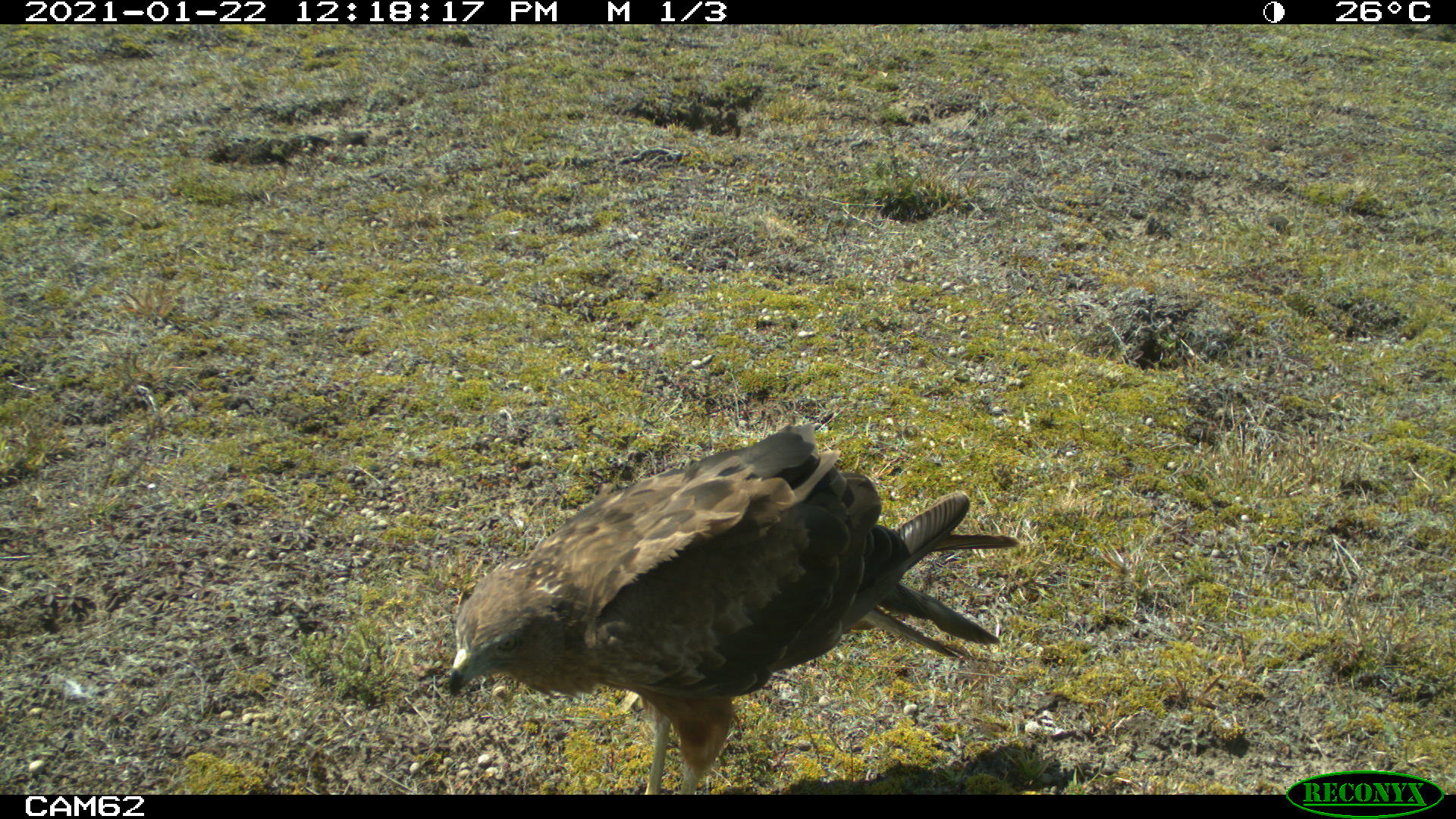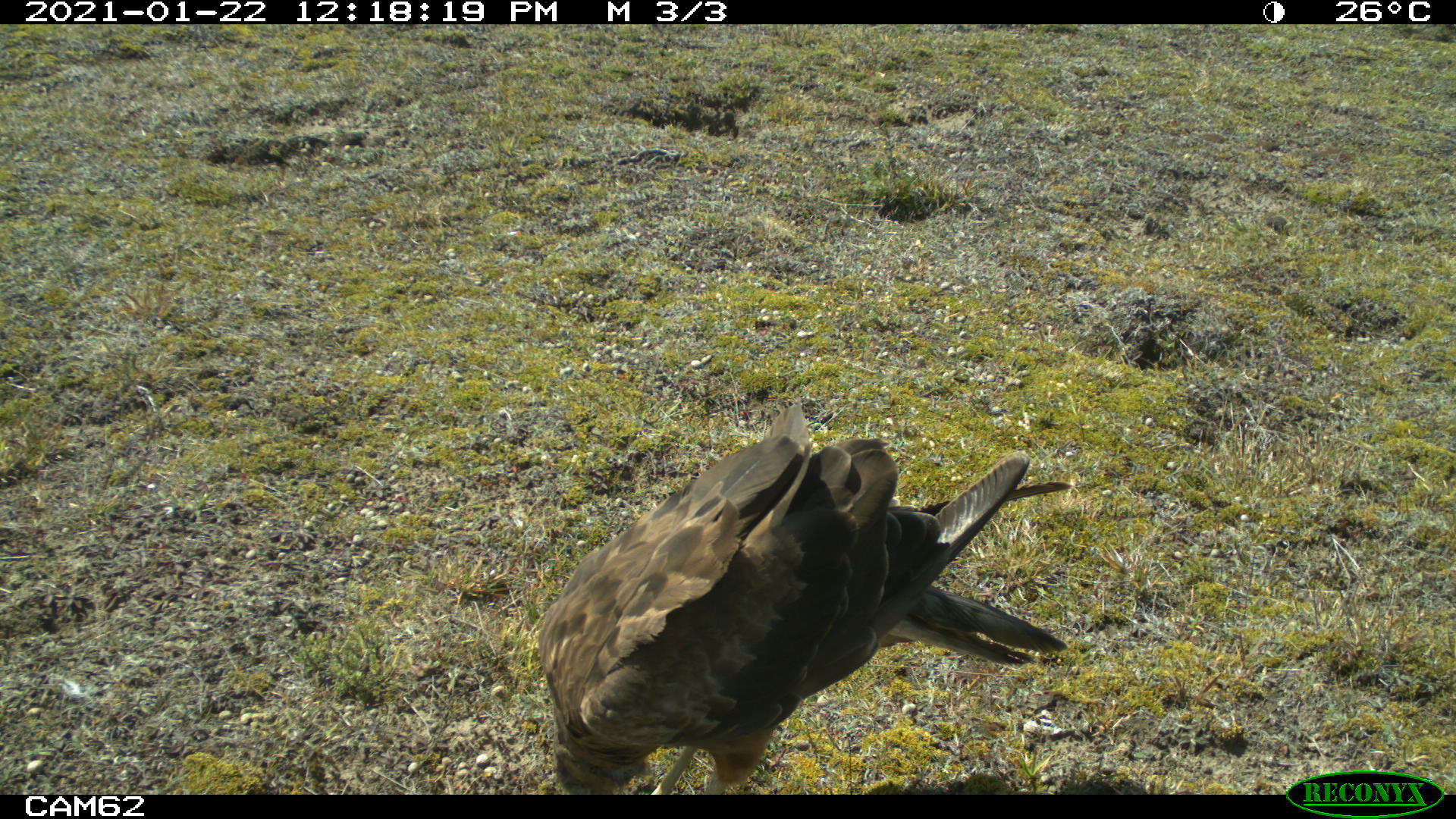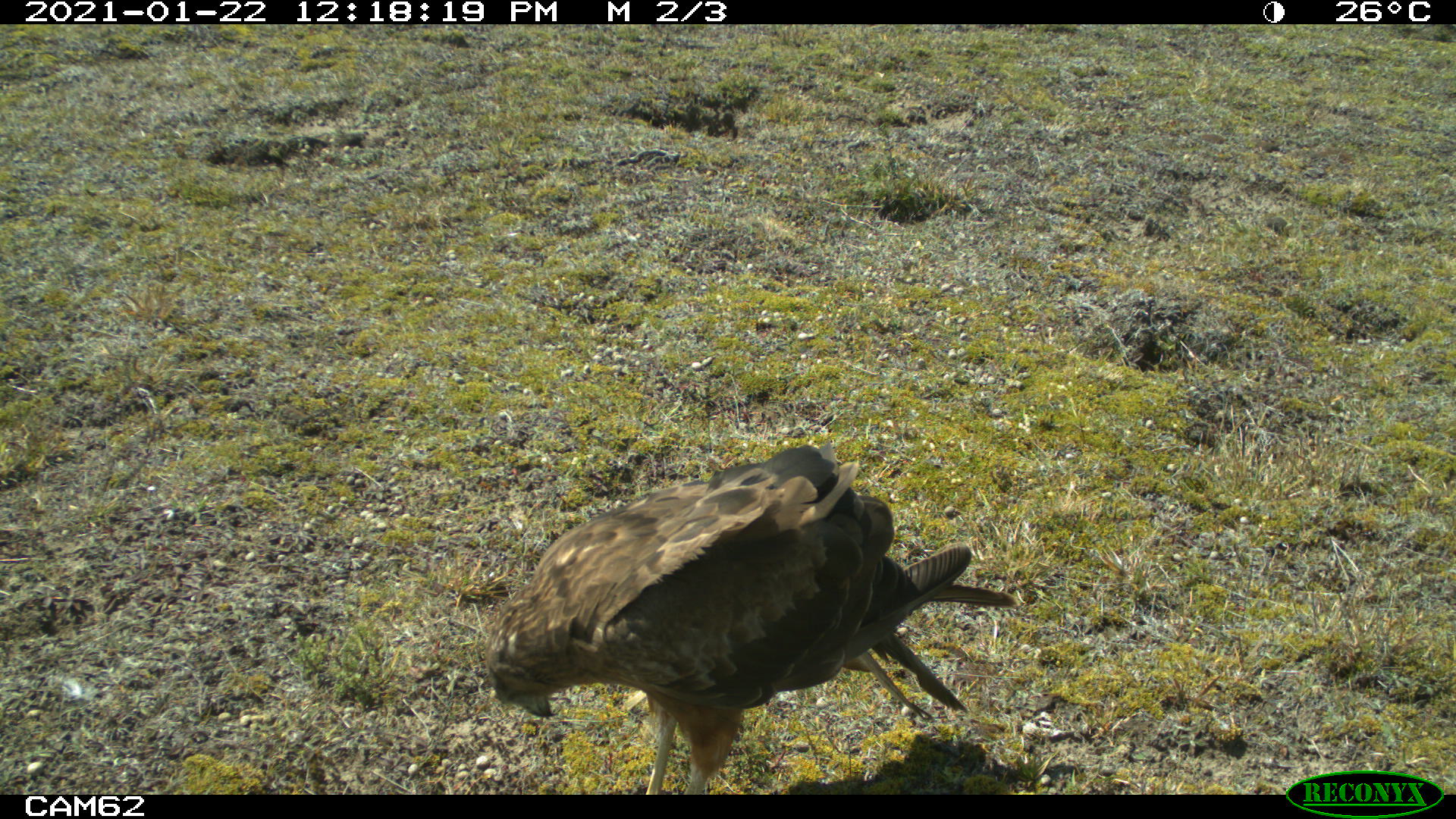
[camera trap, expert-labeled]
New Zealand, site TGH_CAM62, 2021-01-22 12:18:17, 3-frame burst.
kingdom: Animalia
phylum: Chordata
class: Aves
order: Accipitriformes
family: Accipitridae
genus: Circus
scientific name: Circus approximans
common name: swamp harrier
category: harrier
Harrier (swamp harrier) (Circus approximans).